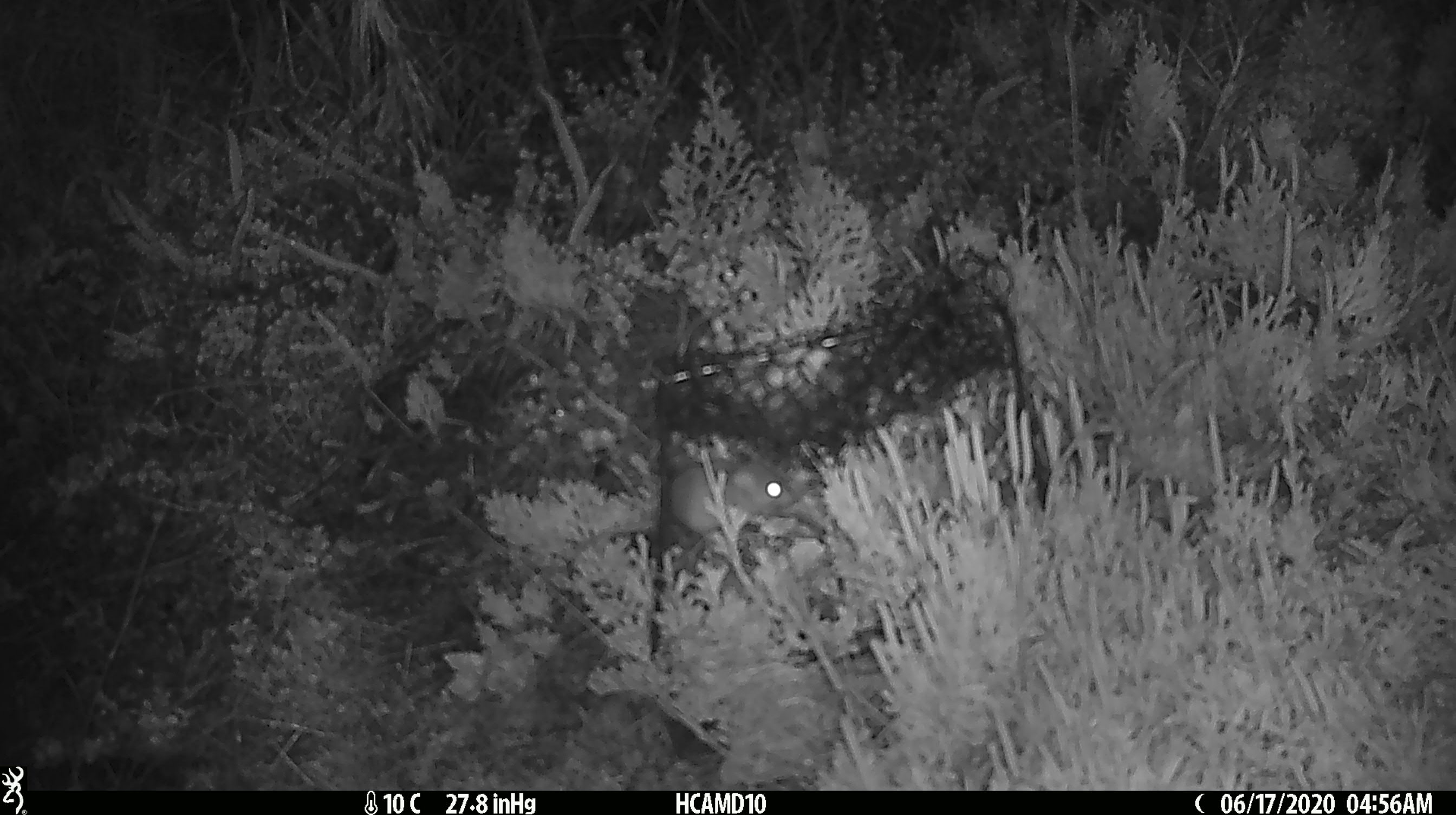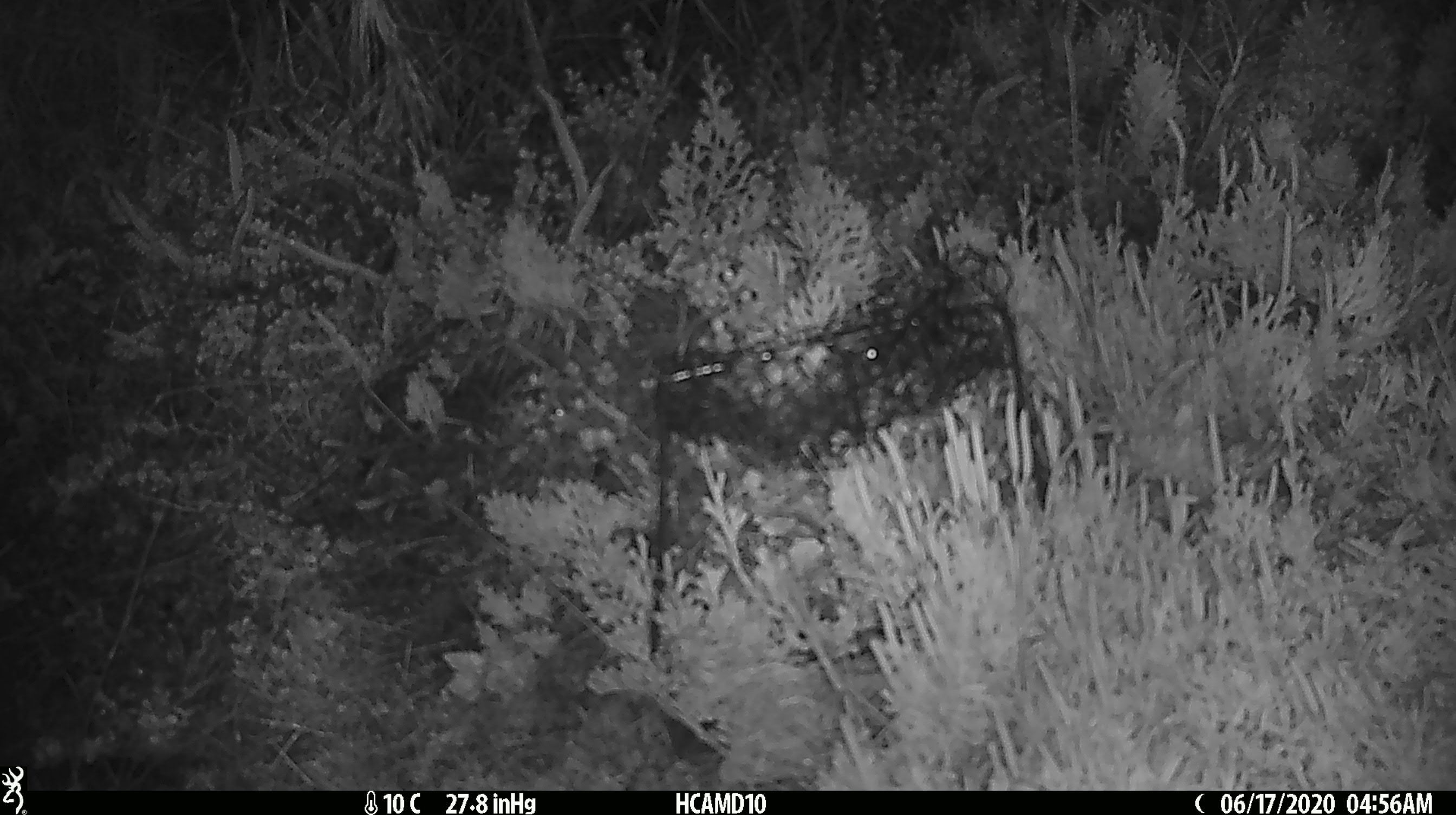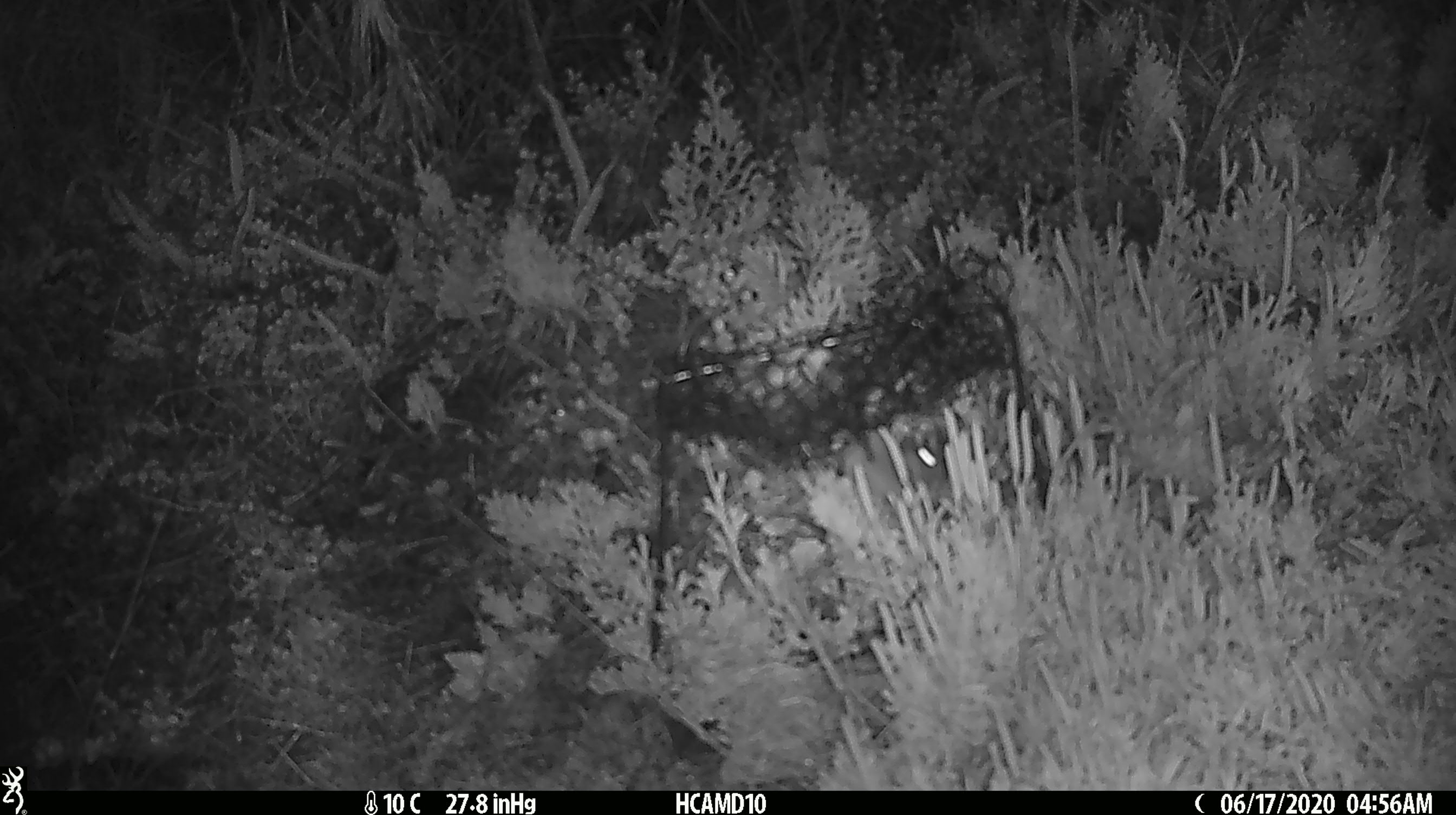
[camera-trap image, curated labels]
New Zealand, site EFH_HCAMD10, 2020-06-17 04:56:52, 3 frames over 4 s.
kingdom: Animalia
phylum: Chordata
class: Mammalia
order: Rodentia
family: Muridae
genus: Mus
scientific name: Mus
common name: mouse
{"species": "mouse (Mus)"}